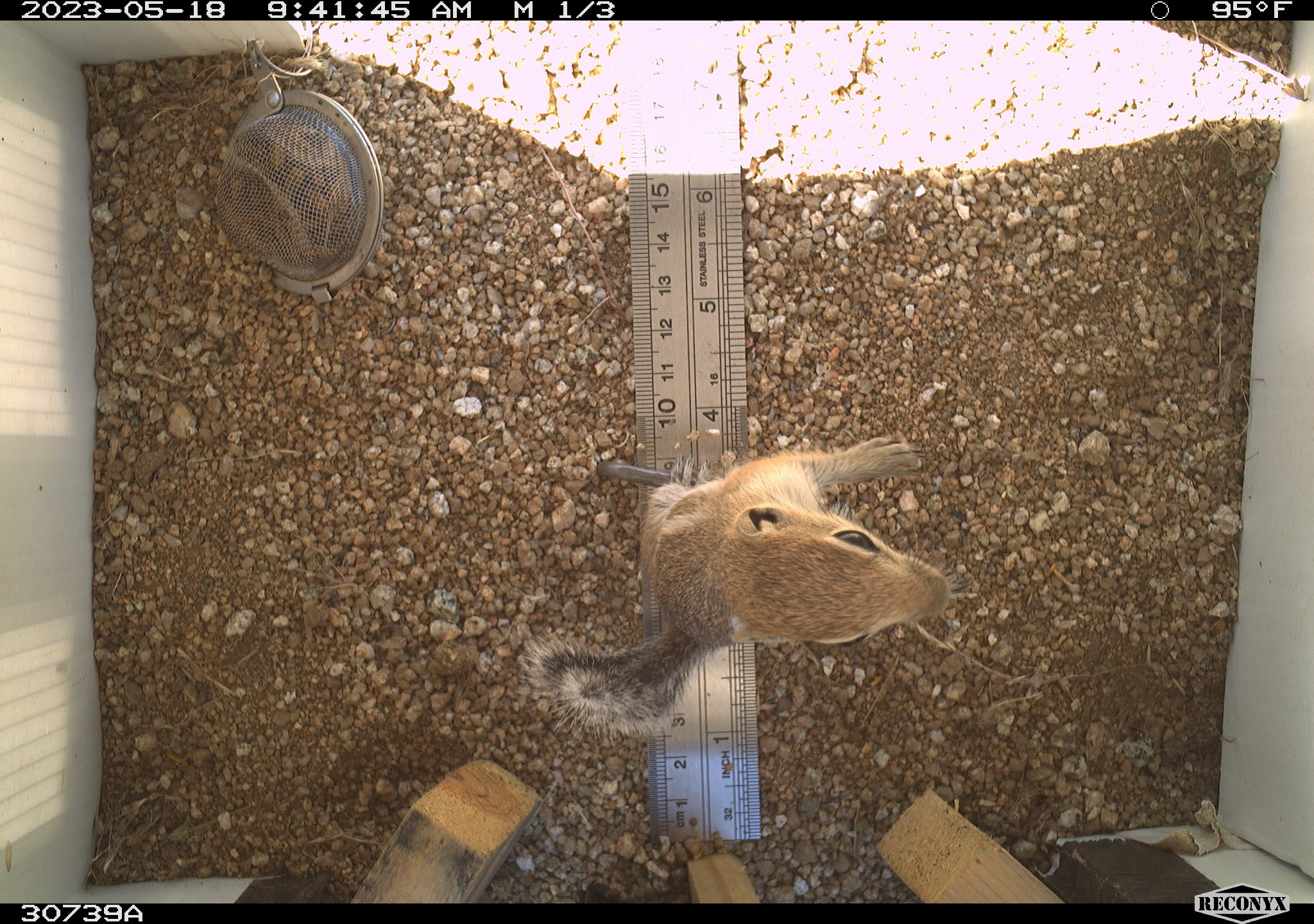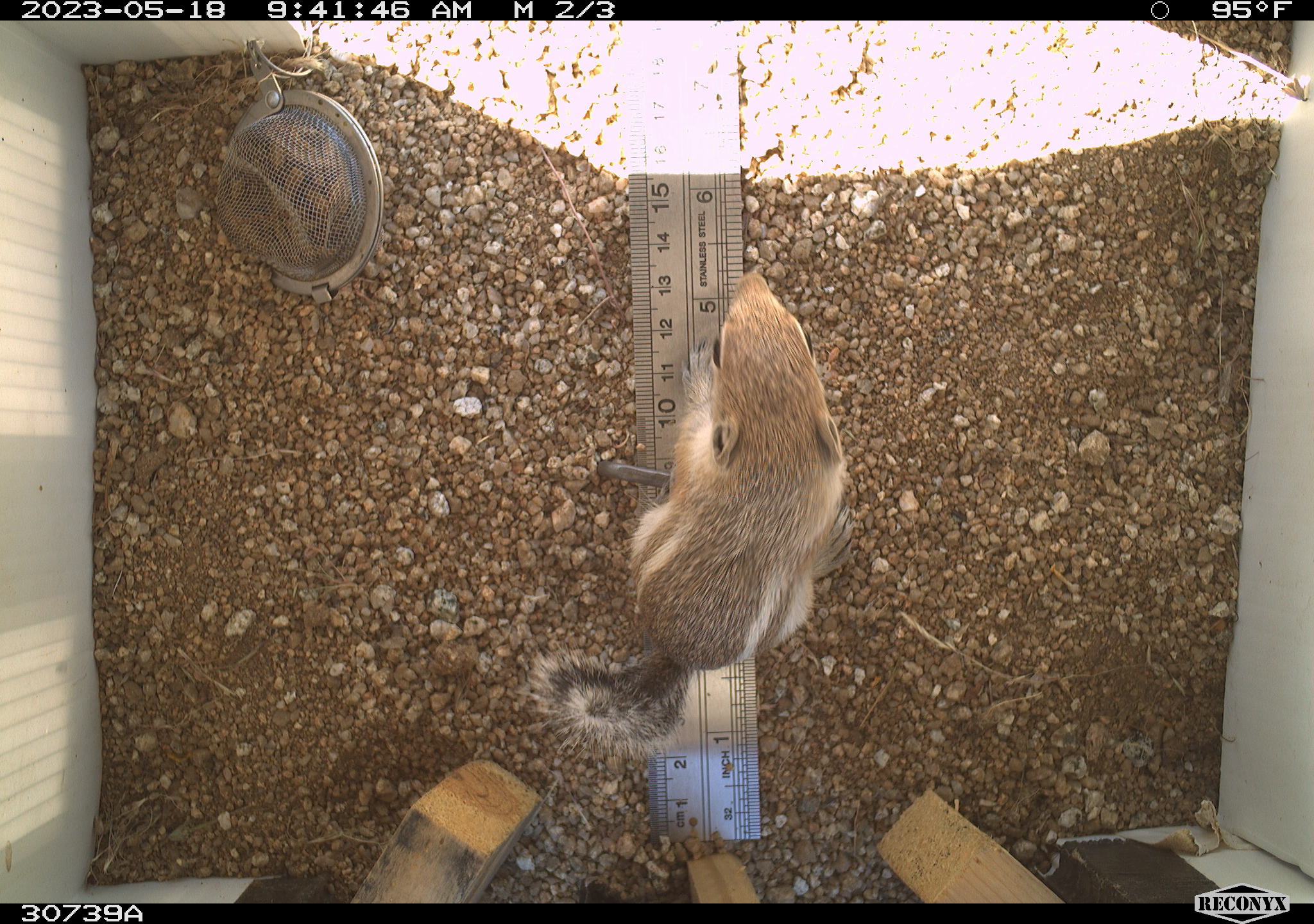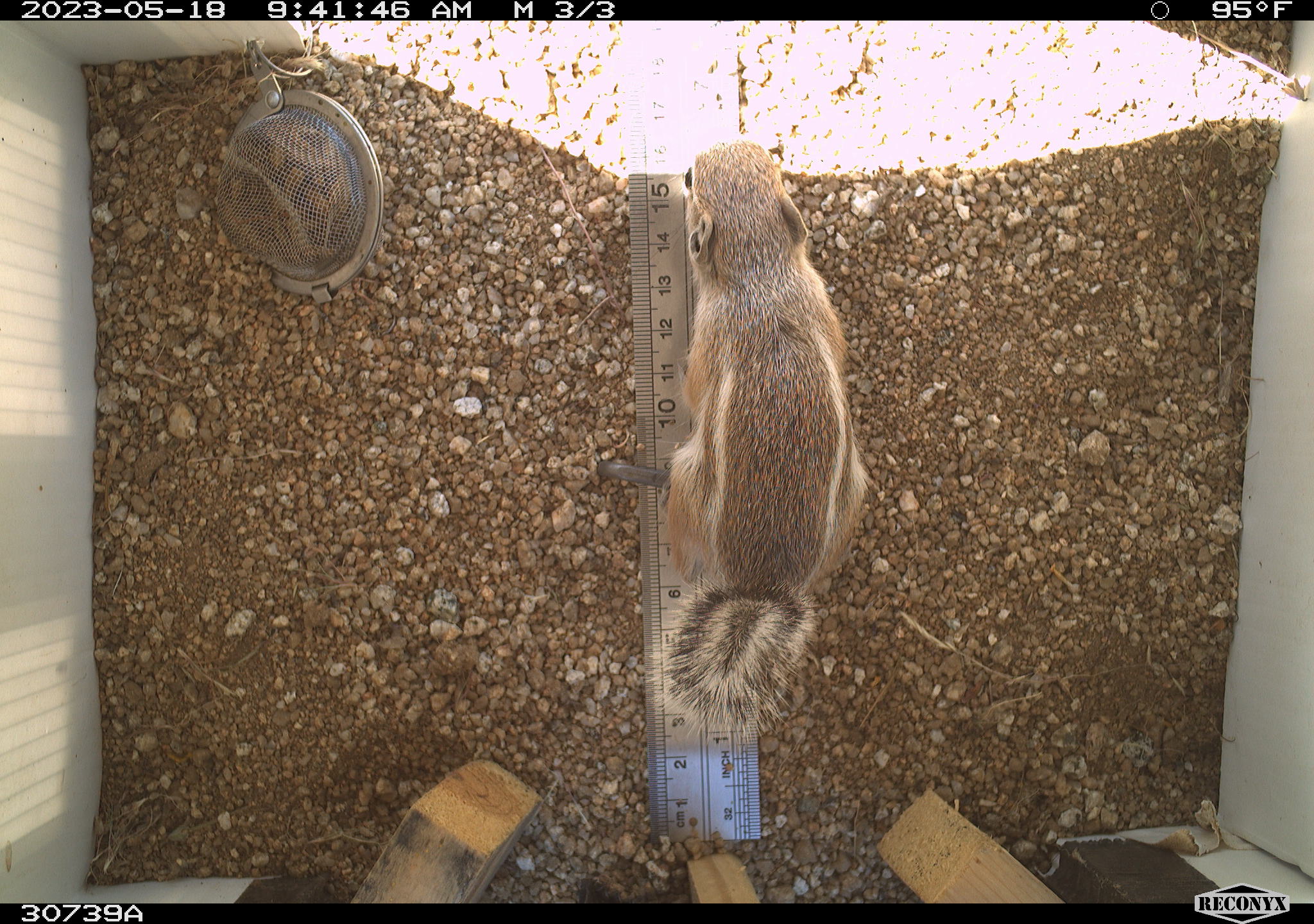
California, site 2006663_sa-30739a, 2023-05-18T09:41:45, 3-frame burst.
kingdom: Animalia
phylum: Chordata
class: Mammalia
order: Rodentia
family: Sciuridae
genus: Ammospermophilus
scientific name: Ammospermophilus leucurus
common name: white-tailed antelope squirrel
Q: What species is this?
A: White-tailed antelope squirrel (Ammospermophilus leucurus).